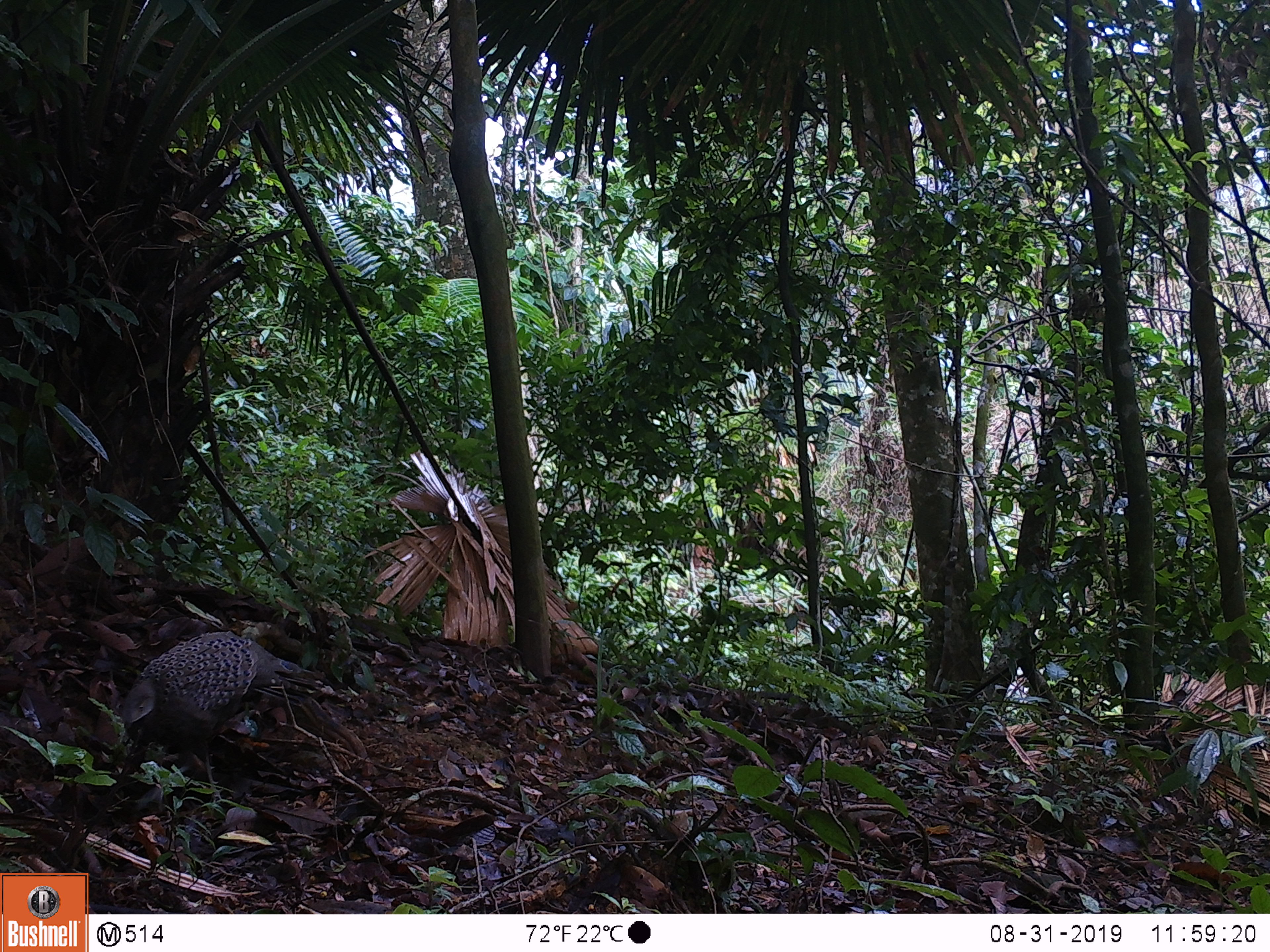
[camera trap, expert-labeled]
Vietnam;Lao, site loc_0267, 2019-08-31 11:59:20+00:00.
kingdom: Animalia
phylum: Chordata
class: Aves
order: Galliformes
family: Phasianidae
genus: Polyplectron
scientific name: Polyplectron bicalcaratum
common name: gray peacock-pheasant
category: grey peacock pheasant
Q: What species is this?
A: Grey peacock pheasant (gray peacock-pheasant) (Polyplectron bicalcaratum).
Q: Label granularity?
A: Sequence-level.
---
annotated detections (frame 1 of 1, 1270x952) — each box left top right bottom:
grey peacock pheasant: 117 628 320 807